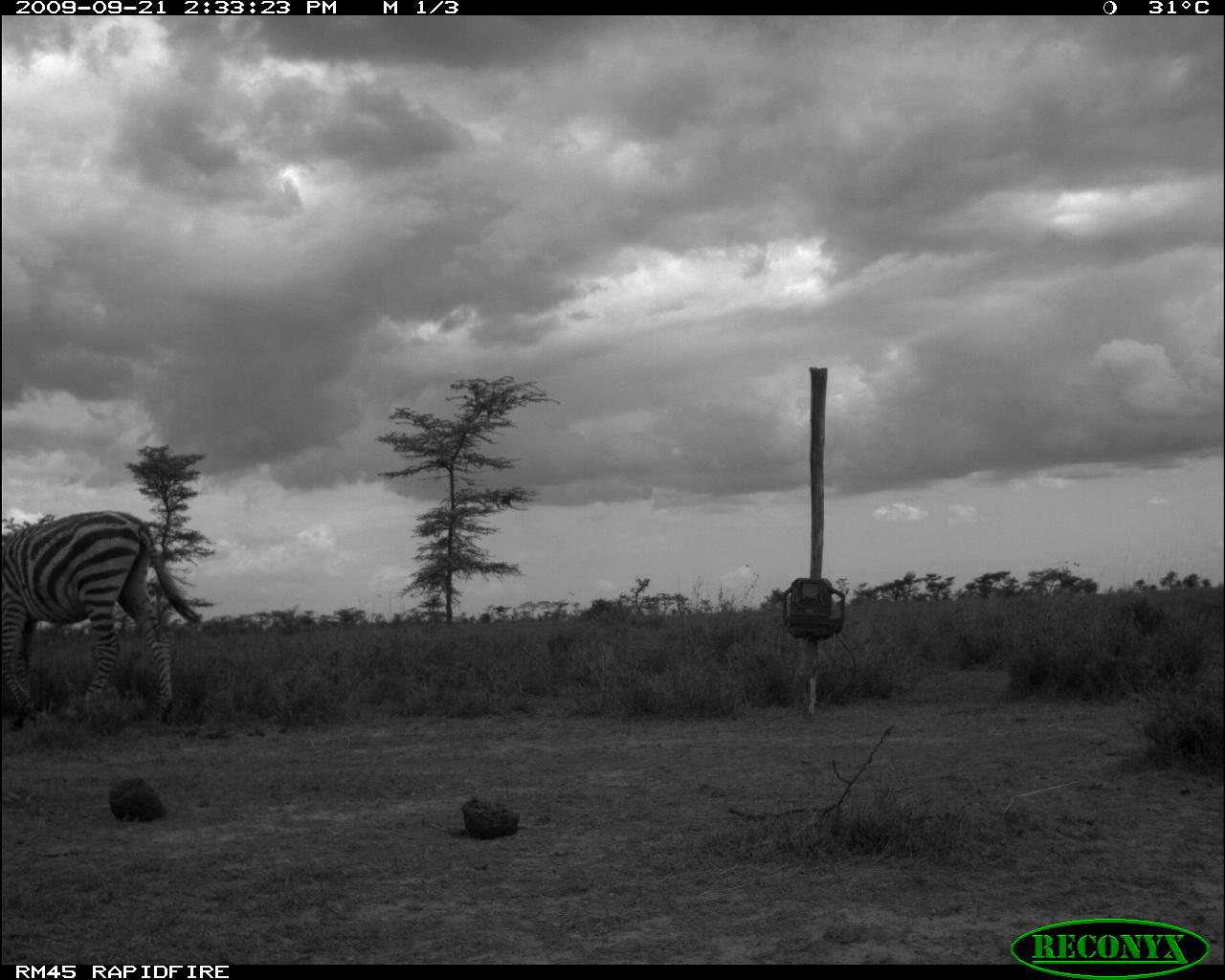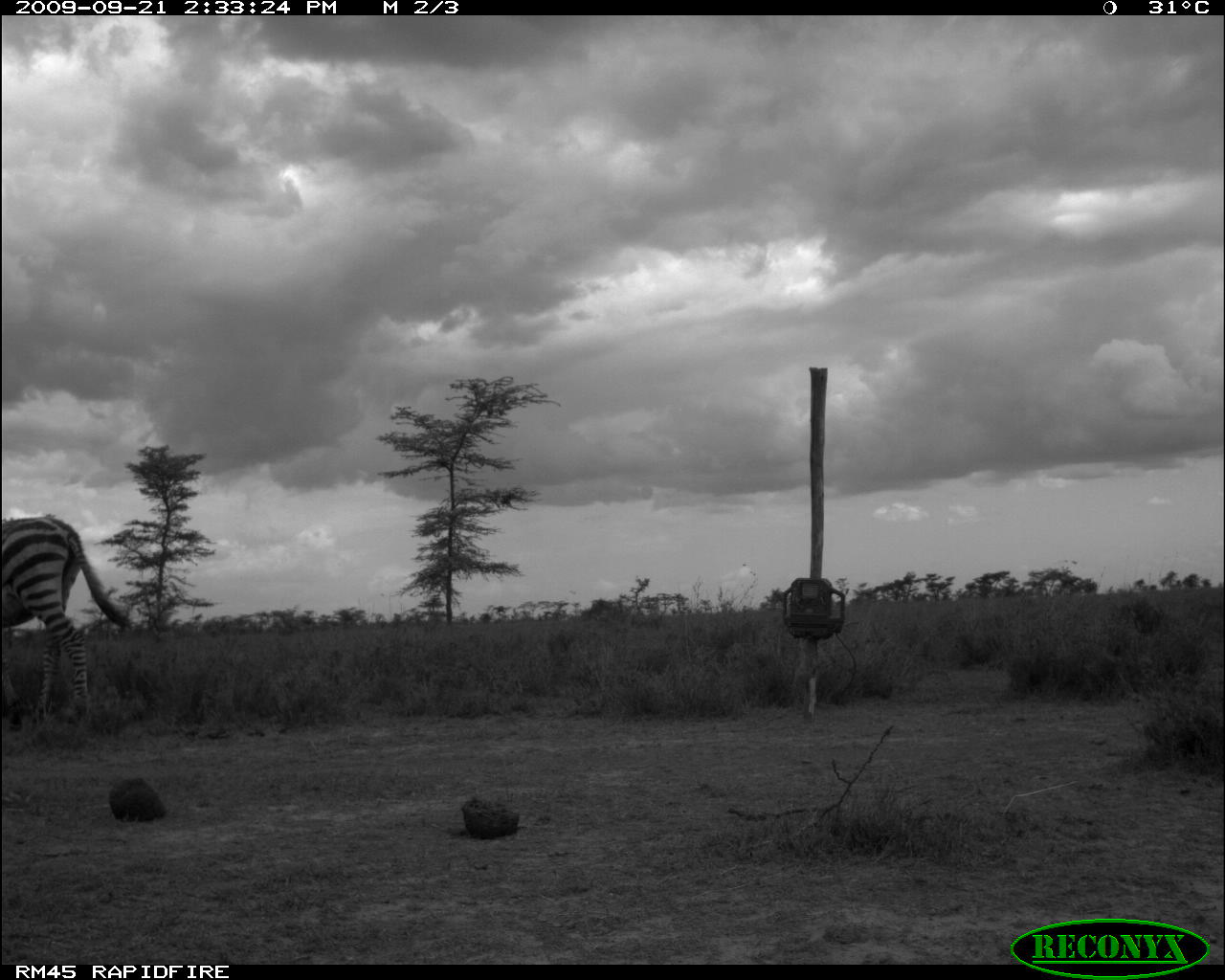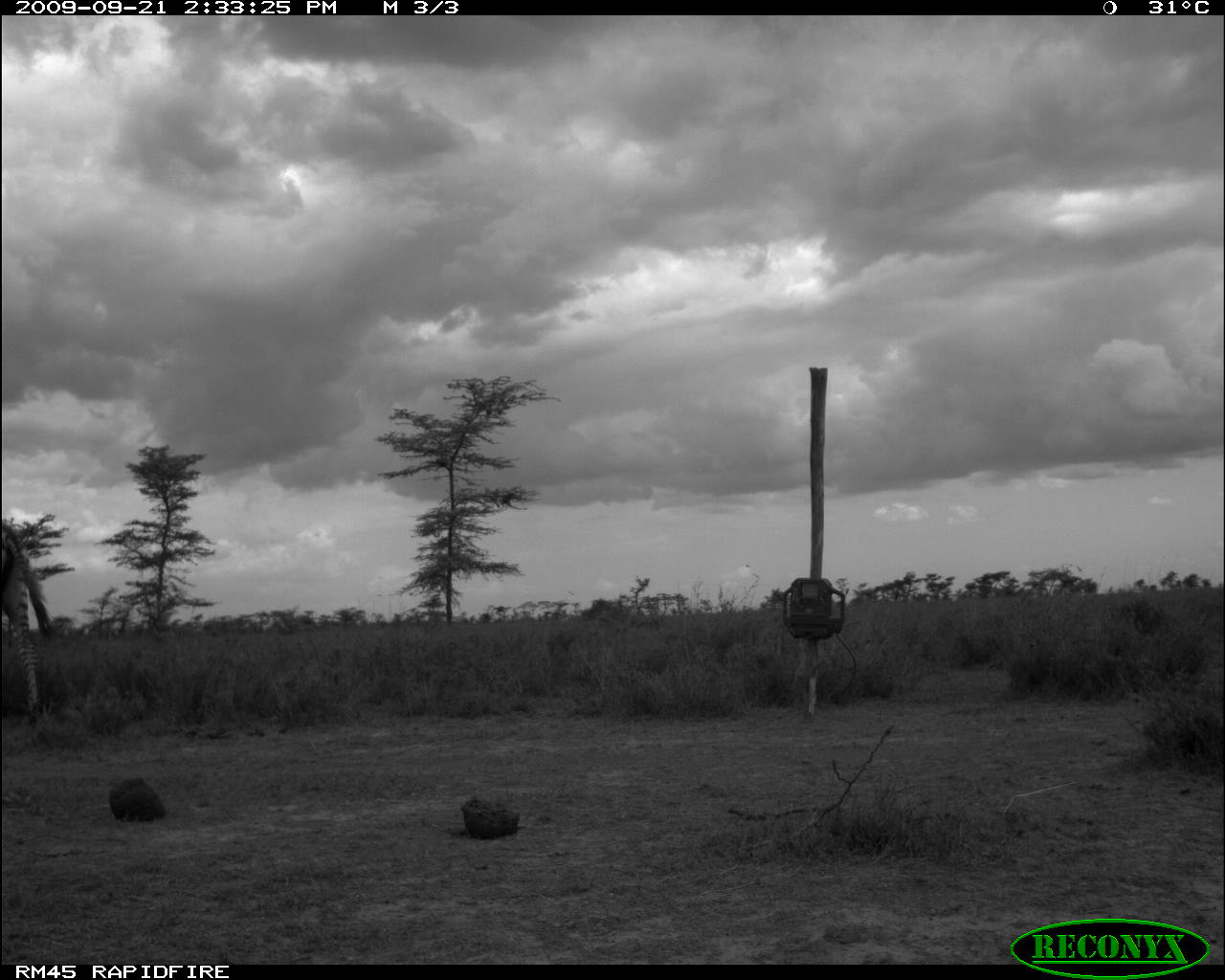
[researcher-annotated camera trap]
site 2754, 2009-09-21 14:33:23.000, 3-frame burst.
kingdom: Animalia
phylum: Chordata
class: Mammalia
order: Perissodactyla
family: Equidae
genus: Equus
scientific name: Equus quagga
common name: plains zebra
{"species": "Equus quagga (plains zebra)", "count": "1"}